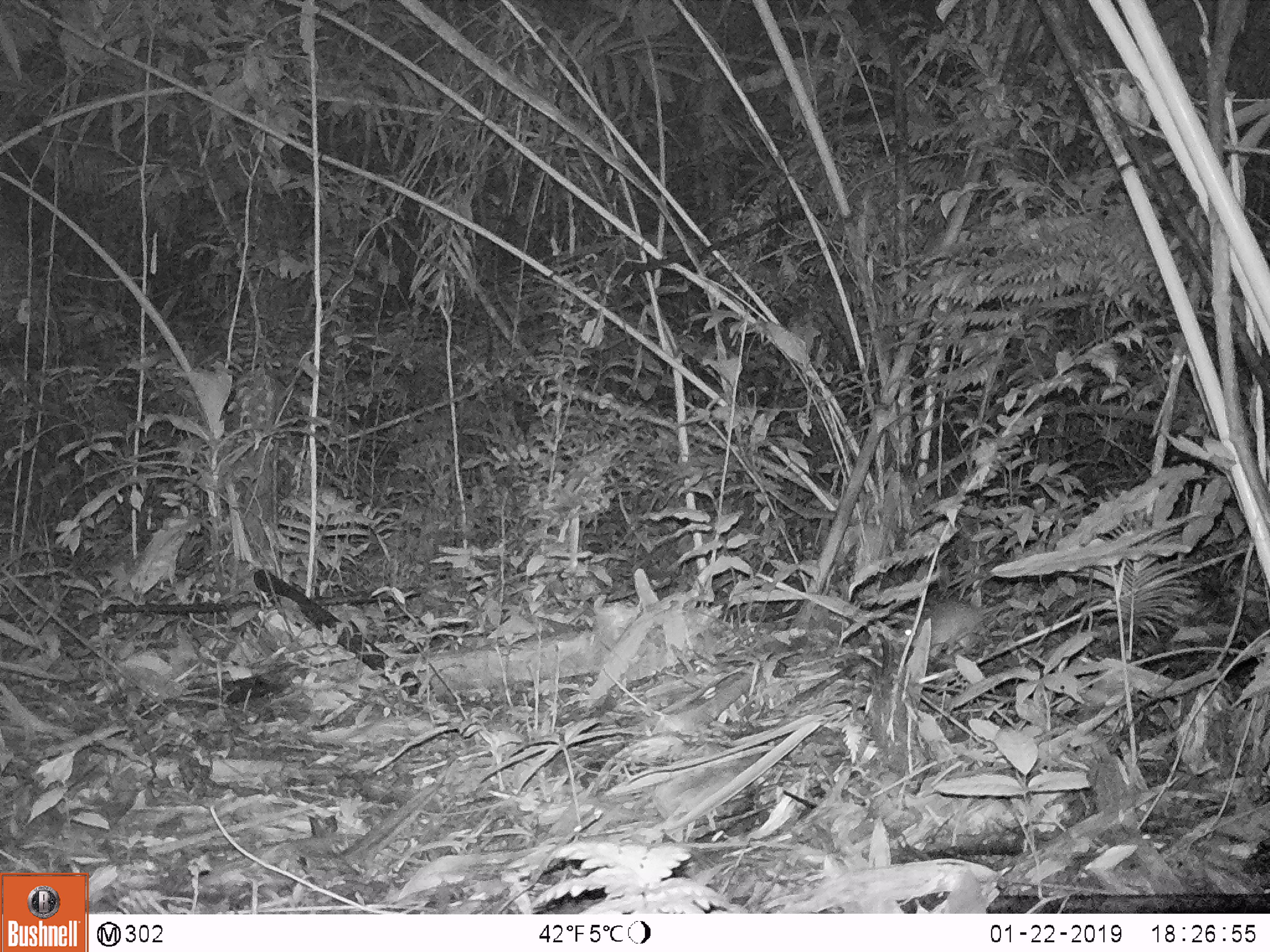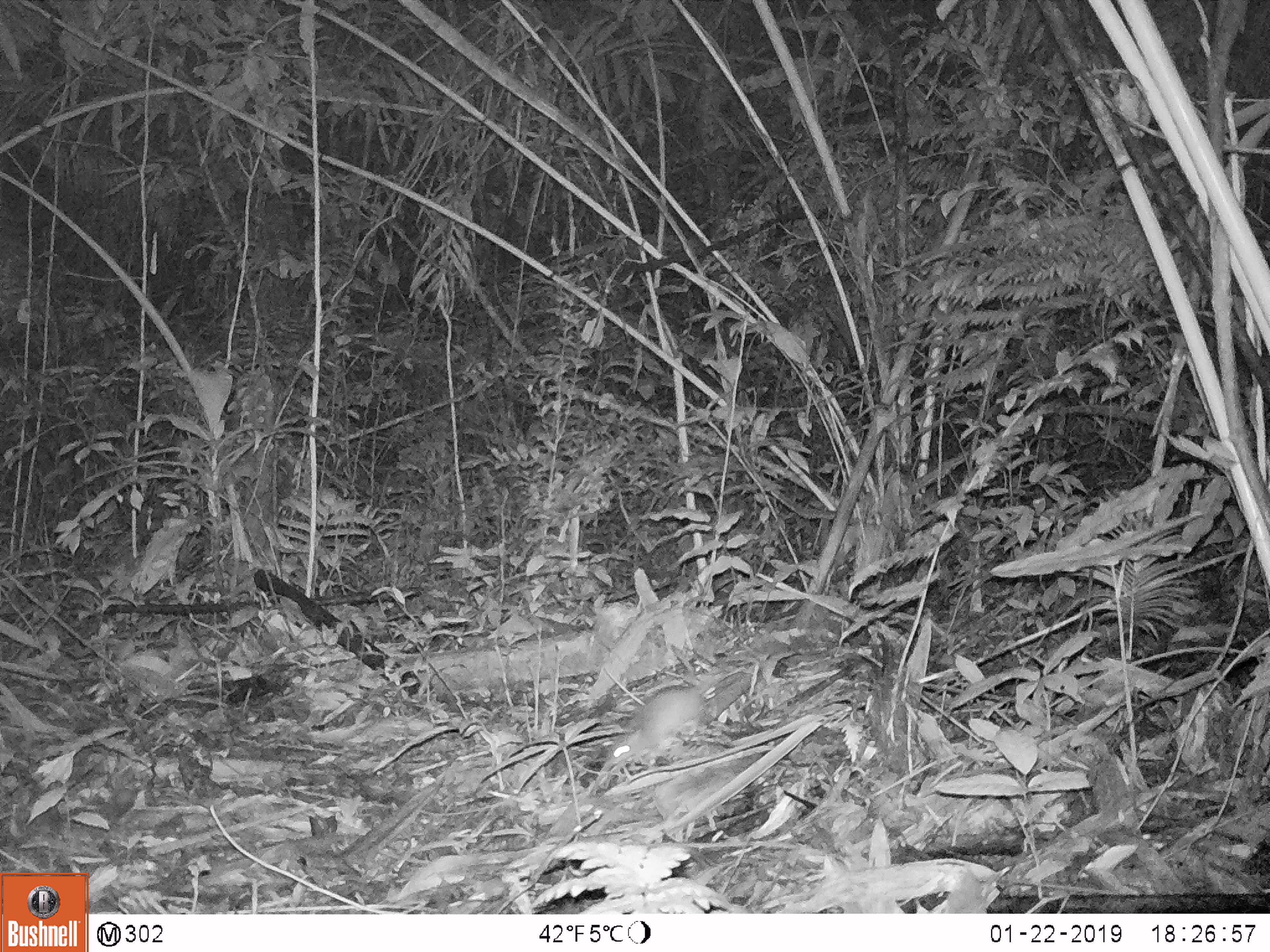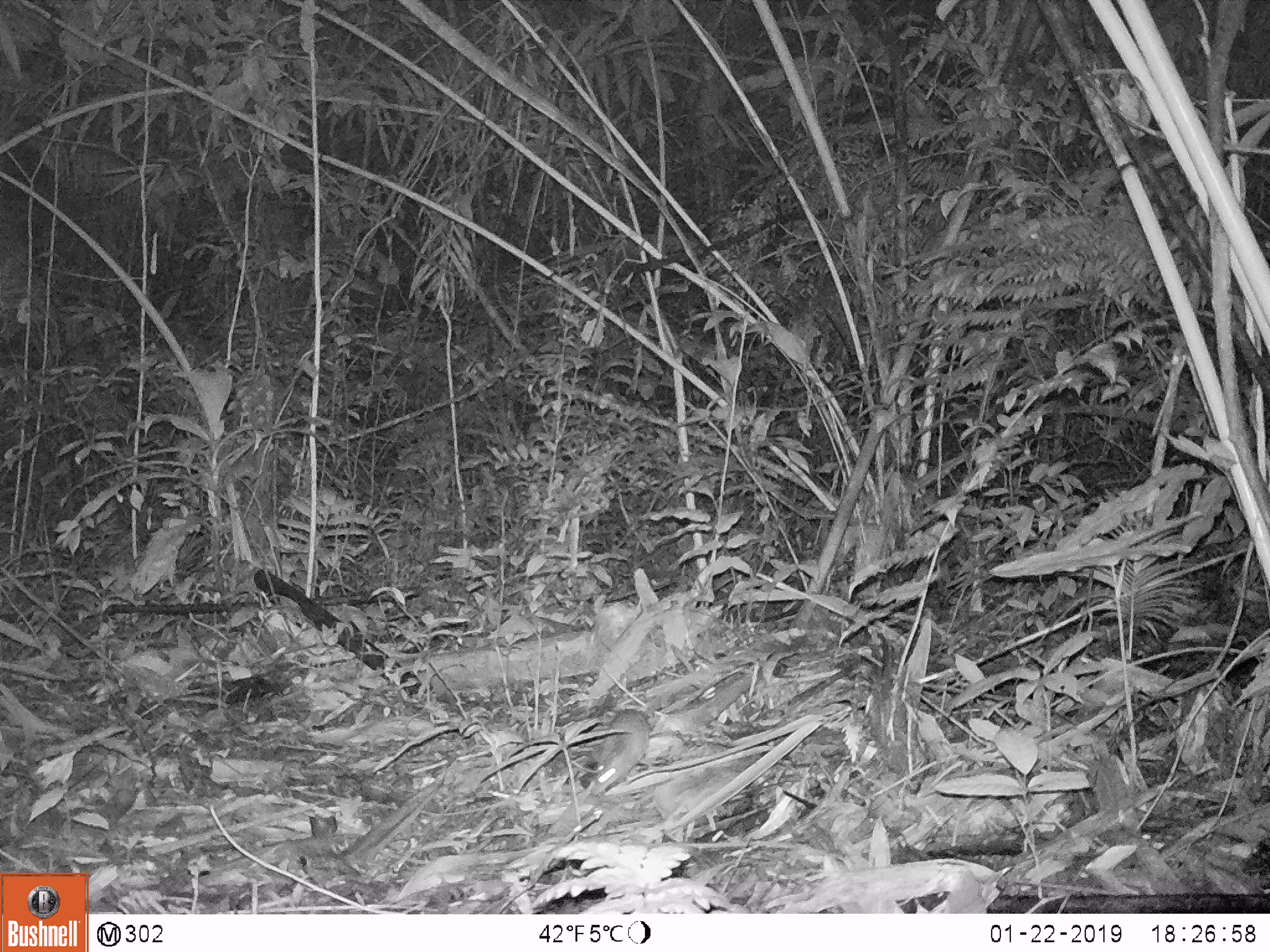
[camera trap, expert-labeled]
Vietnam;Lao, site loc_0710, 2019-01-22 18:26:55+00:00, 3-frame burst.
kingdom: Animalia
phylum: Chordata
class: Mammalia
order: Rodentia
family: Muridae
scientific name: Muridae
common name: old-world mice and rats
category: unidentified murid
Unidentified murid (old-world mice and rats) (Muridae). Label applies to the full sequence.